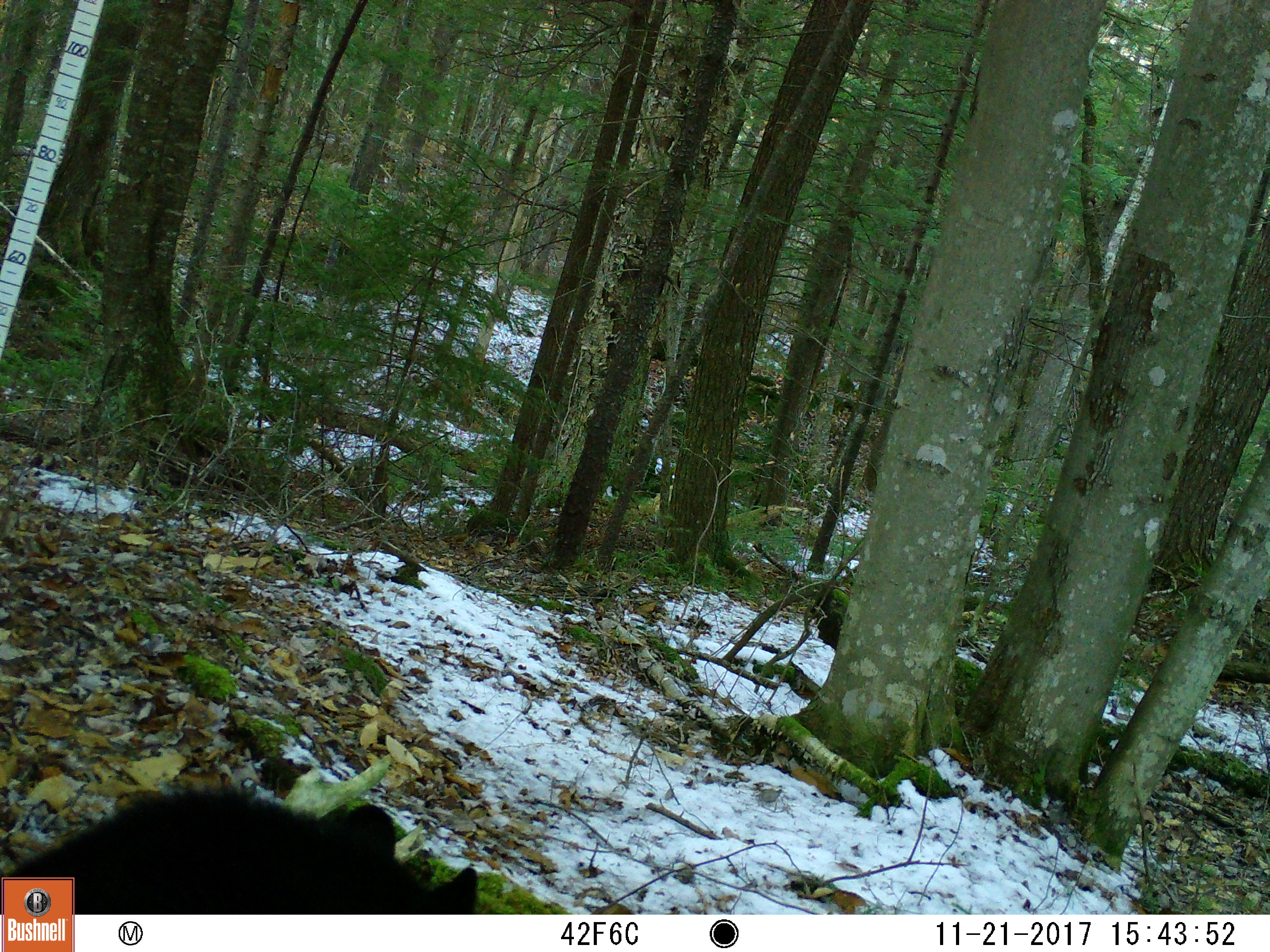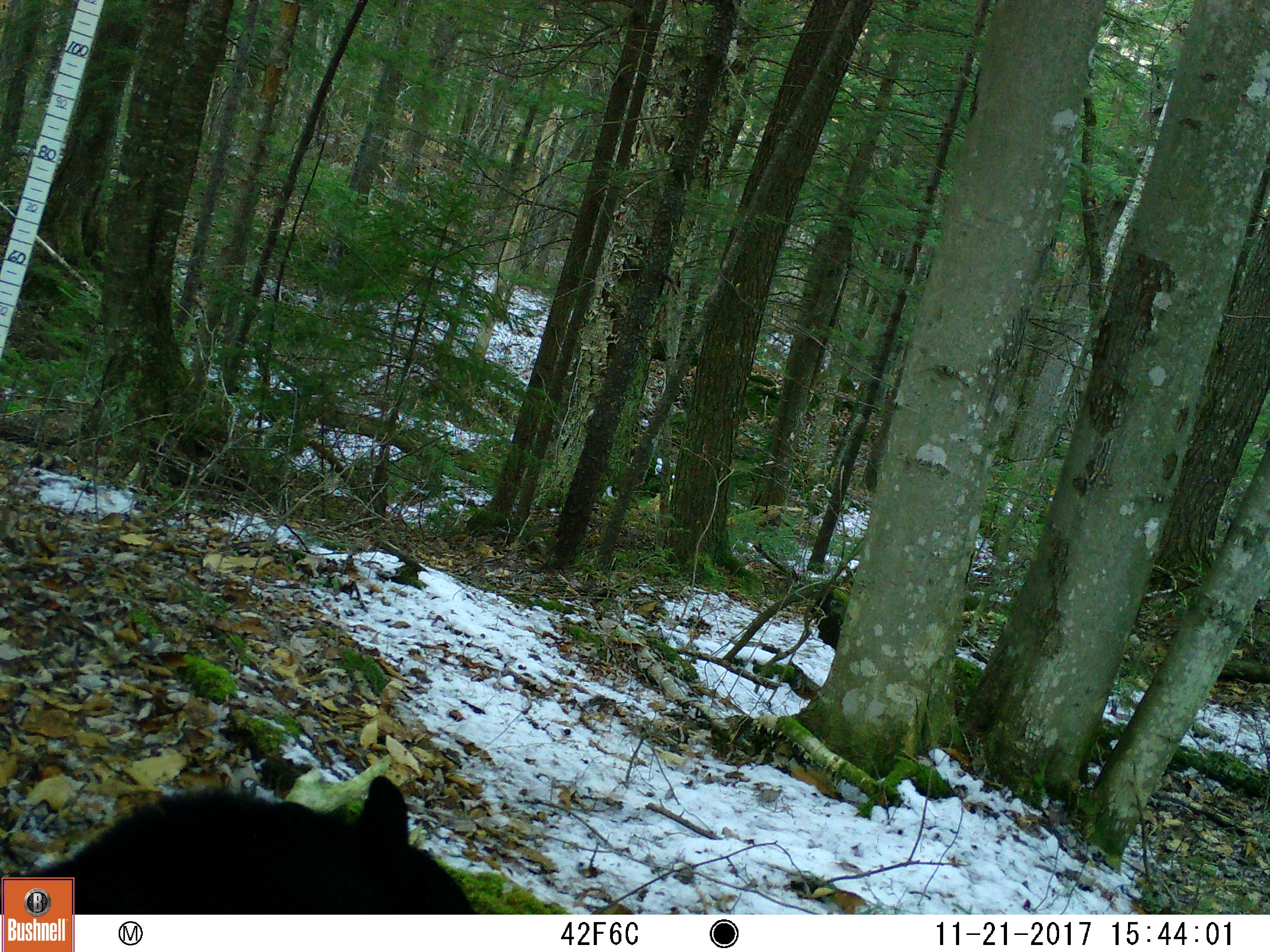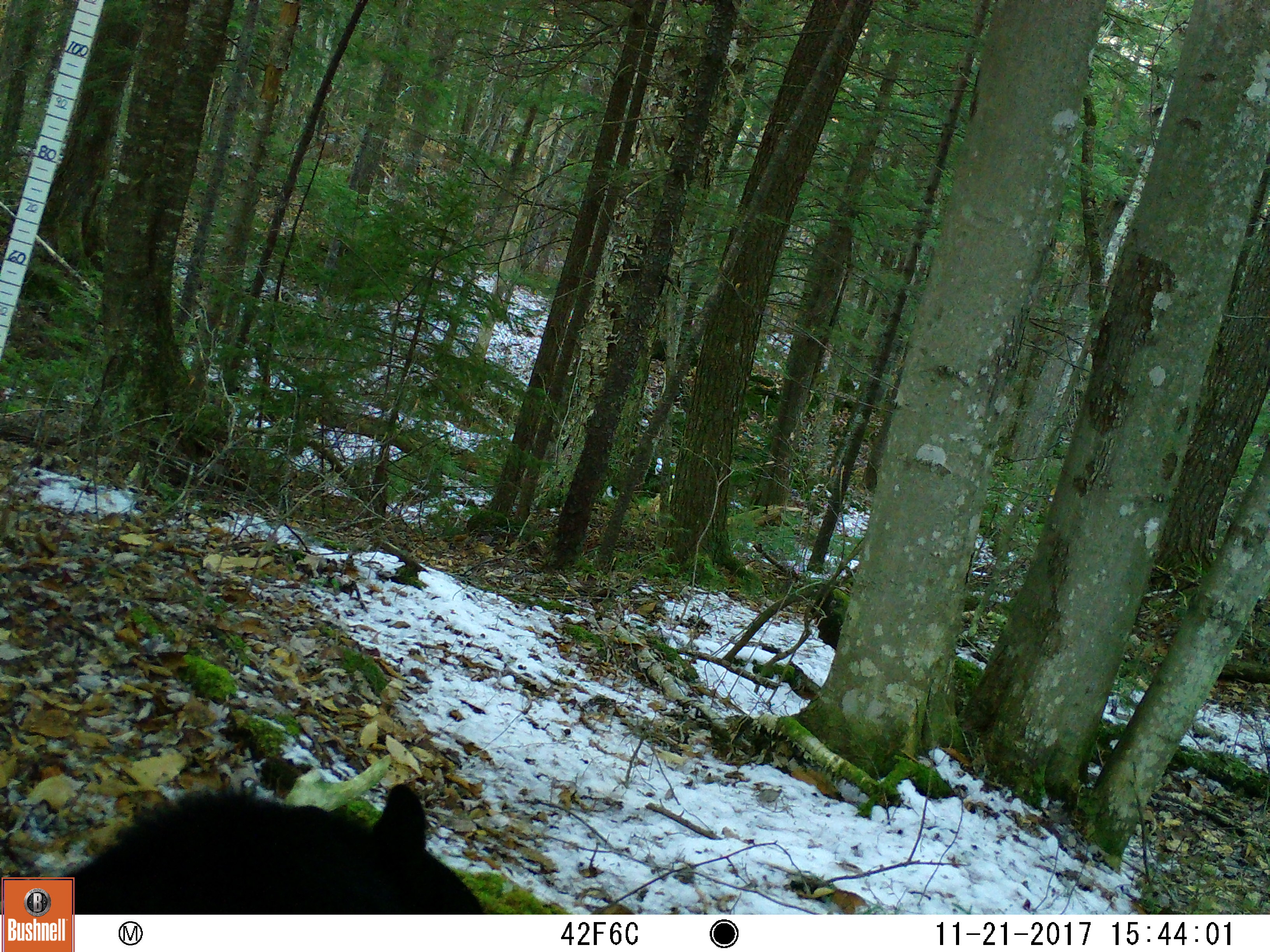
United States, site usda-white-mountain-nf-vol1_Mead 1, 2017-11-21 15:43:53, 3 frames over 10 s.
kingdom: Animalia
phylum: Chordata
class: Mammalia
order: Carnivora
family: Ursidae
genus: Ursus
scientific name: Ursus americanus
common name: black bear